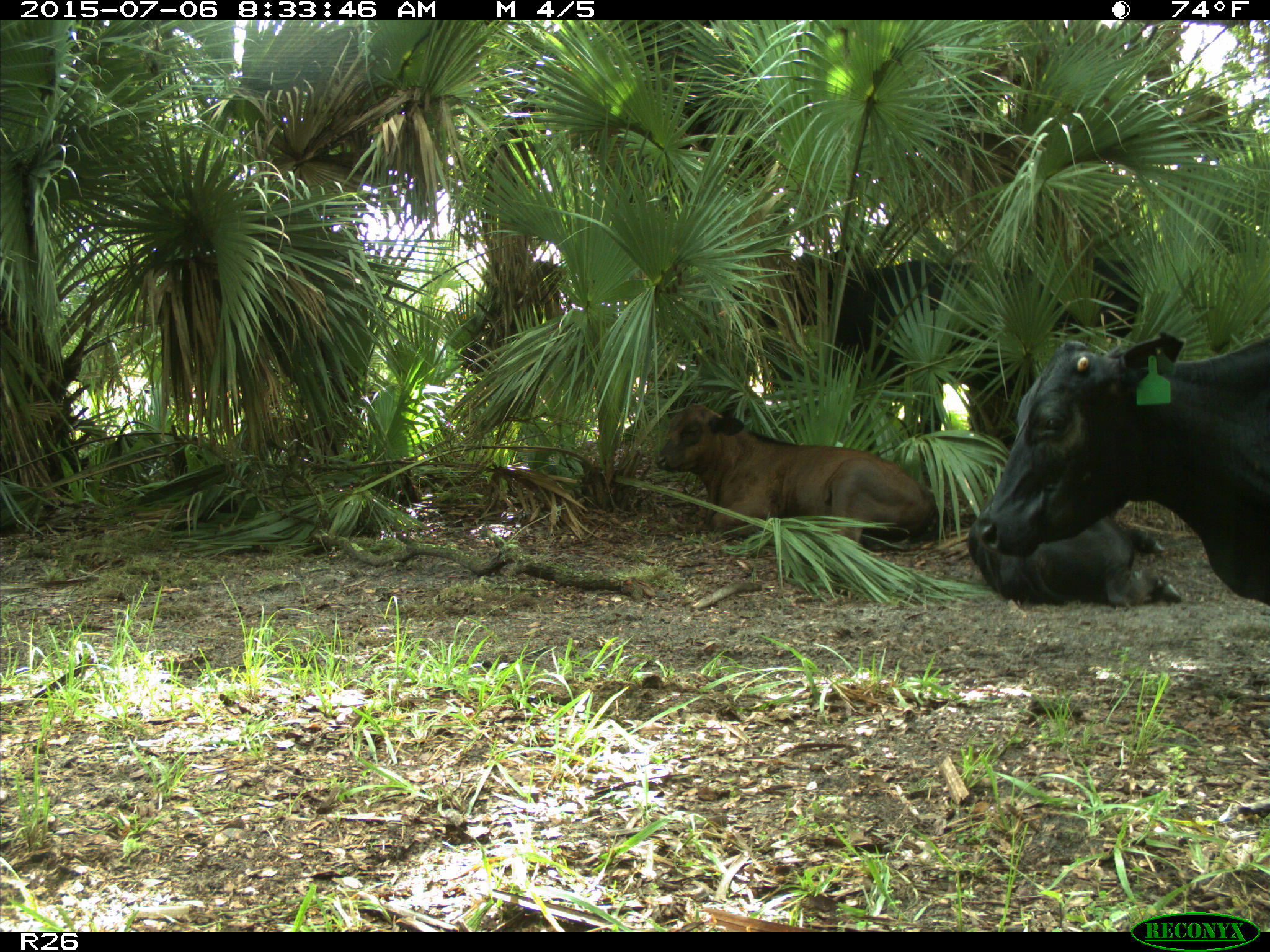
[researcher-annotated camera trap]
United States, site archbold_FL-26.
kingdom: Animalia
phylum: Chordata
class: Mammalia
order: Artiodactyla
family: Bovidae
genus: Bos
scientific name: Bos taurus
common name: domestic cow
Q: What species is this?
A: Bos taurus (domestic cow).